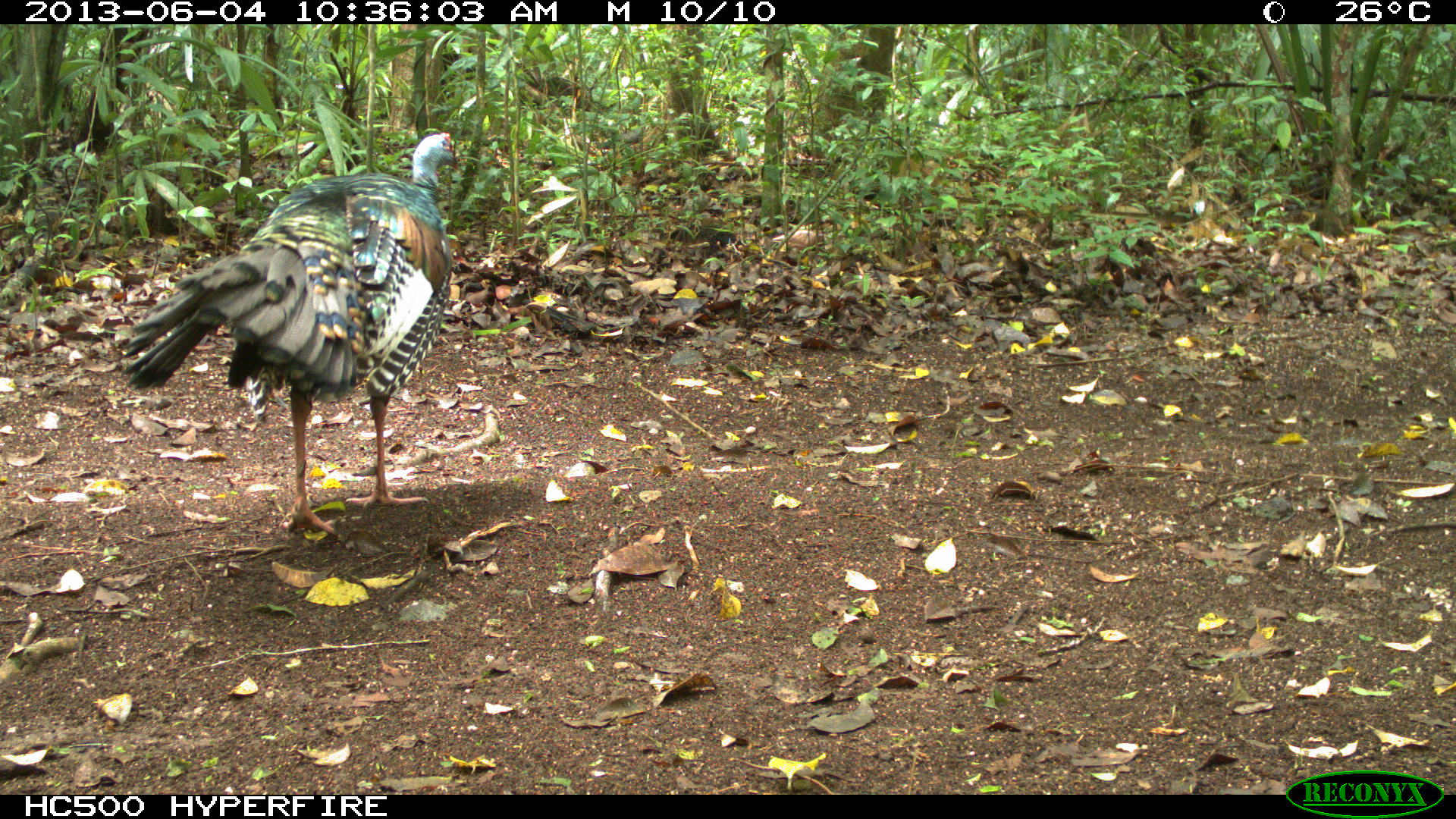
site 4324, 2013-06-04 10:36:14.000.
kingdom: Animalia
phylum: Chordata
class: Aves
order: Galliformes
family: Phasianidae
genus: Meleagris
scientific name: Meleagris ocellata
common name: ocellated turkey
Meleagris ocellata (ocellated turkey), count 1, sex male.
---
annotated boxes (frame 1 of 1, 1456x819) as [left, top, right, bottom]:
meleagris ocellata: [117, 129, 462, 539]